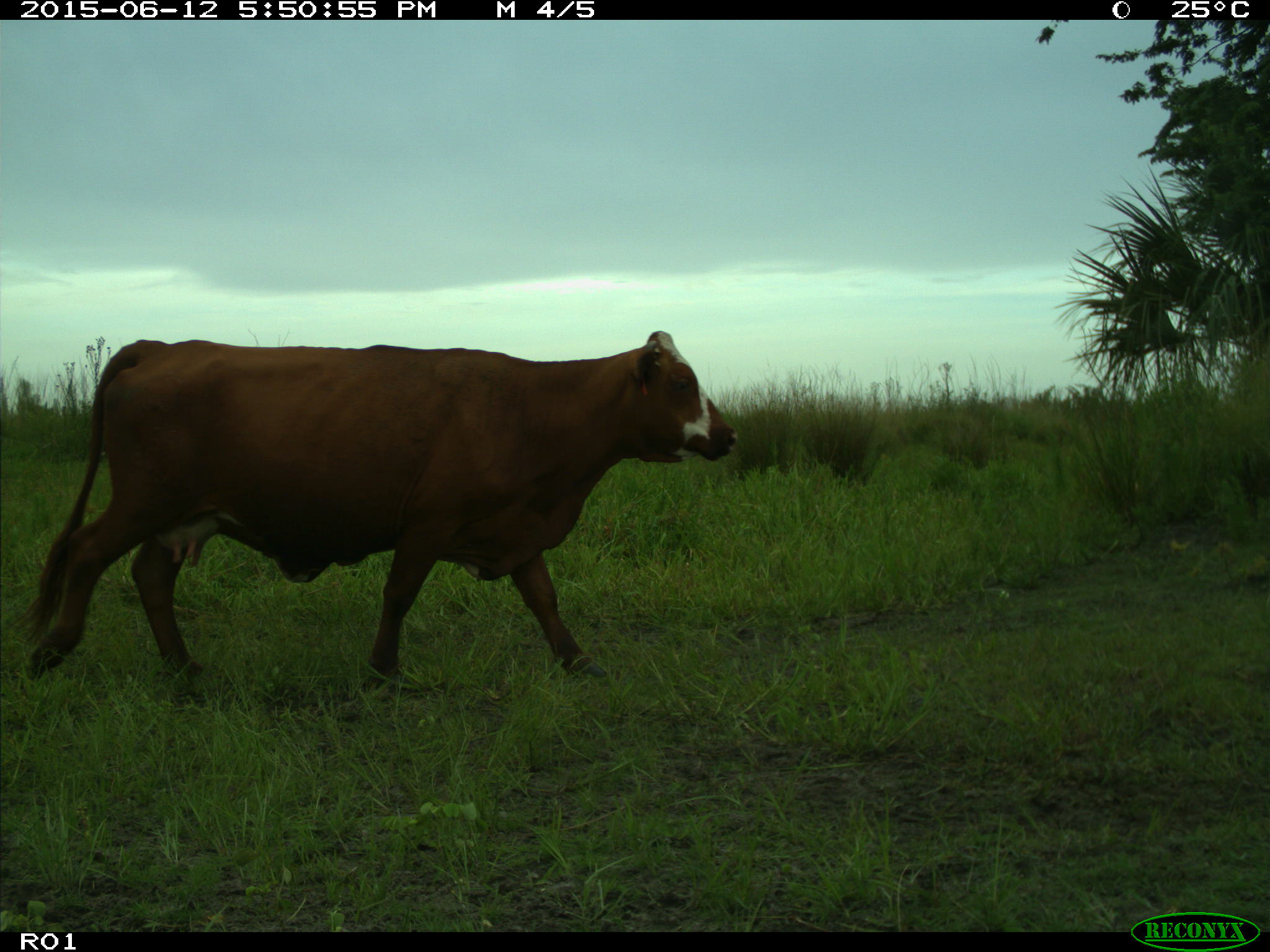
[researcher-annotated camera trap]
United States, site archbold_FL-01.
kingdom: Animalia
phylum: Chordata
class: Mammalia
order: Artiodactyla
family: Bovidae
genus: Bos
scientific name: Bos taurus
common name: domestic cow